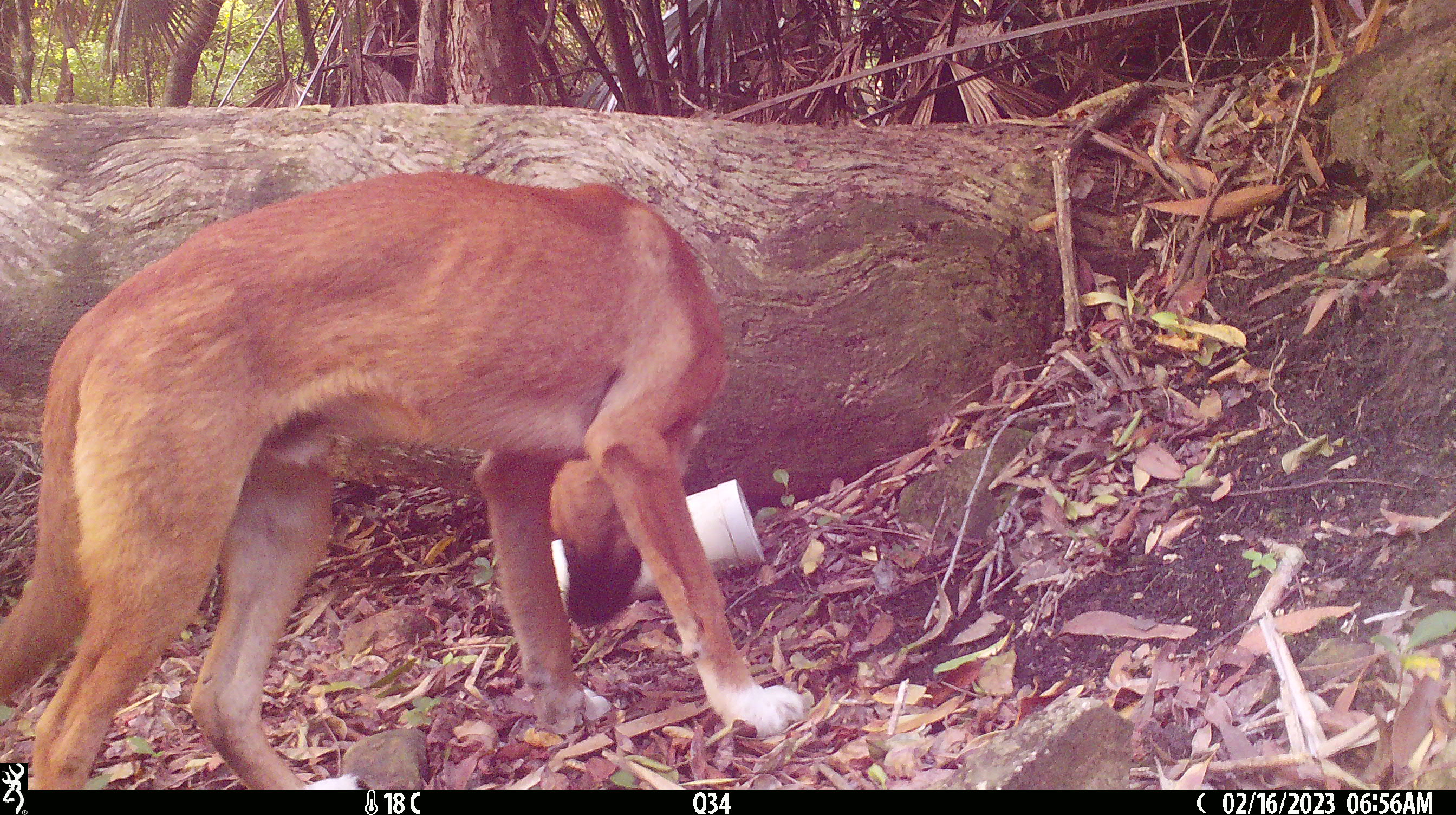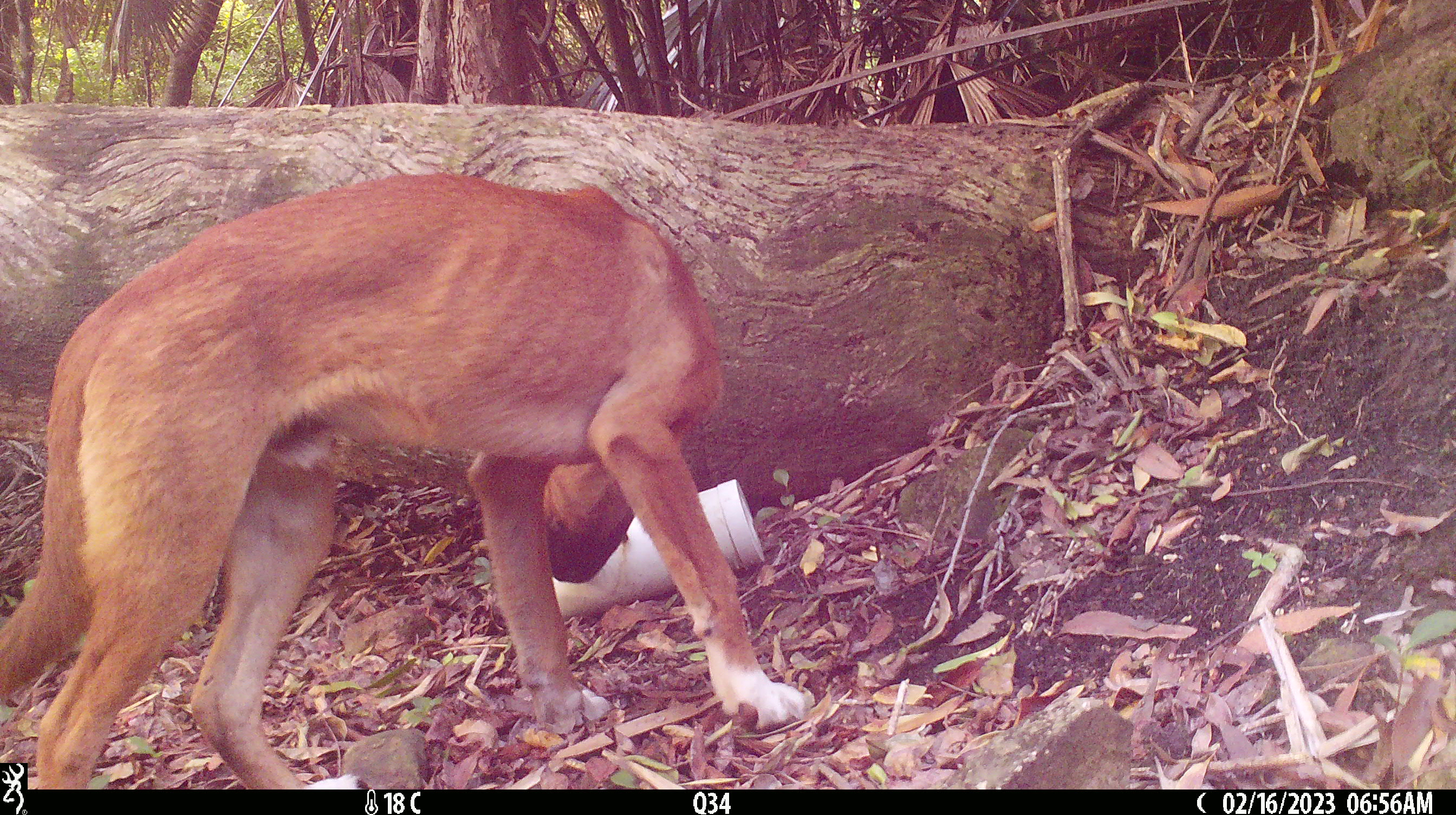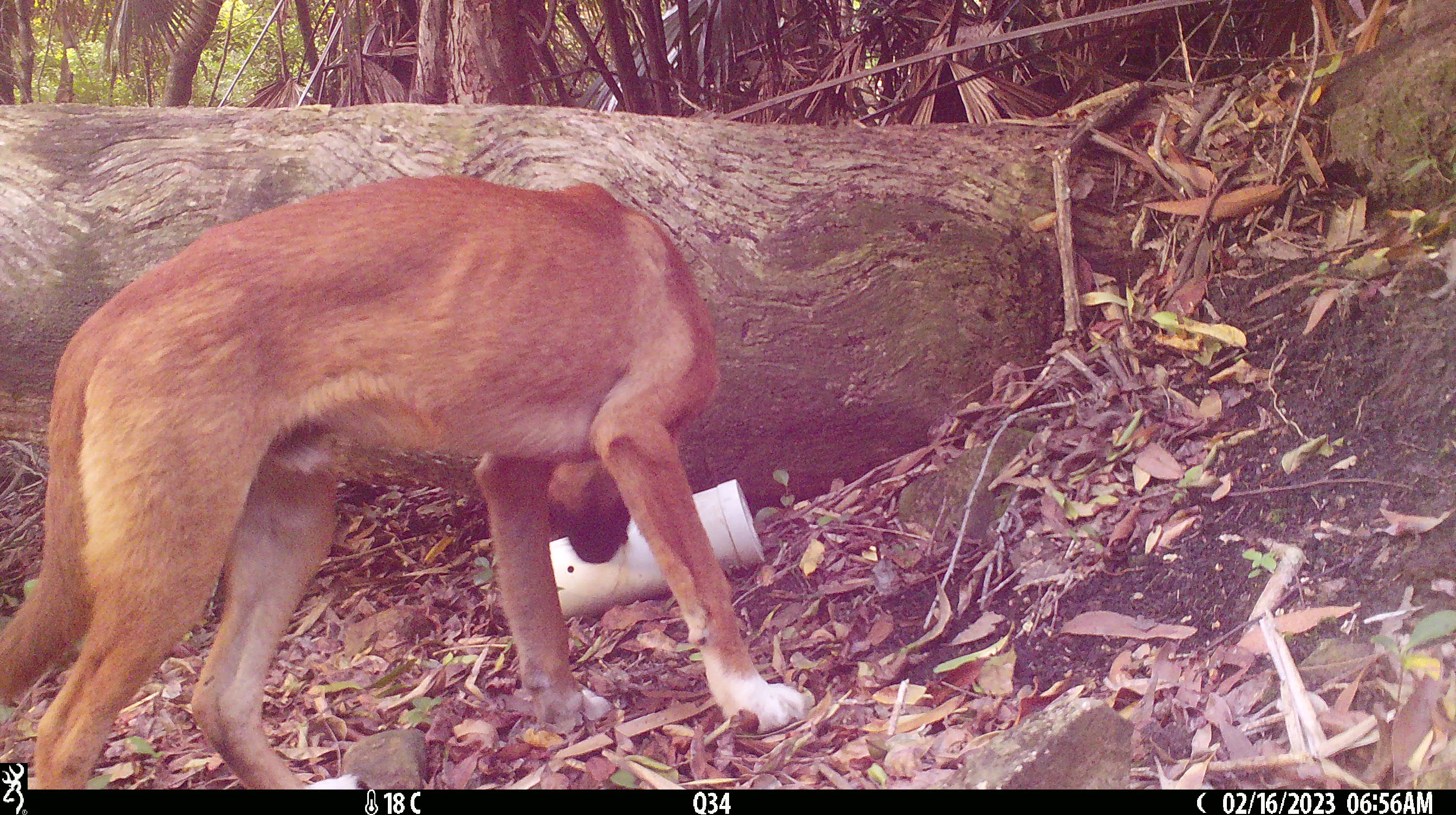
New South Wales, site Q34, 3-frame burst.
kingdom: Animalia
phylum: Chordata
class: Mammalia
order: Carnivora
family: Canidae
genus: Canis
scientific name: Canis familiaris dingo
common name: dingo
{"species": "dingo (Canis familiaris dingo)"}